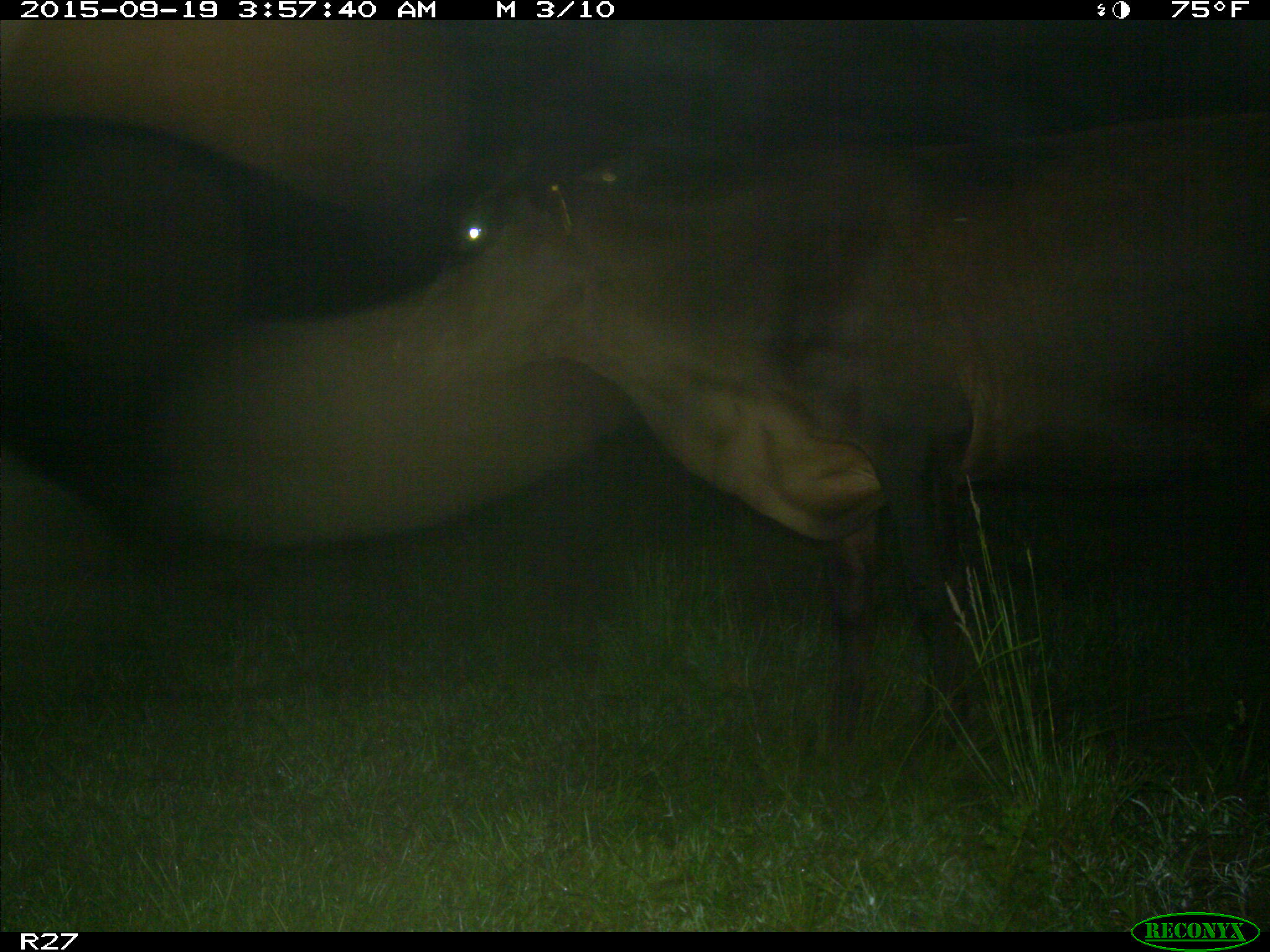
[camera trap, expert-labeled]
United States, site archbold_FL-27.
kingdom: Animalia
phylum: Chordata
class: Mammalia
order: Artiodactyla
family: Bovidae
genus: Bos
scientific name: Bos taurus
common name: domestic cow